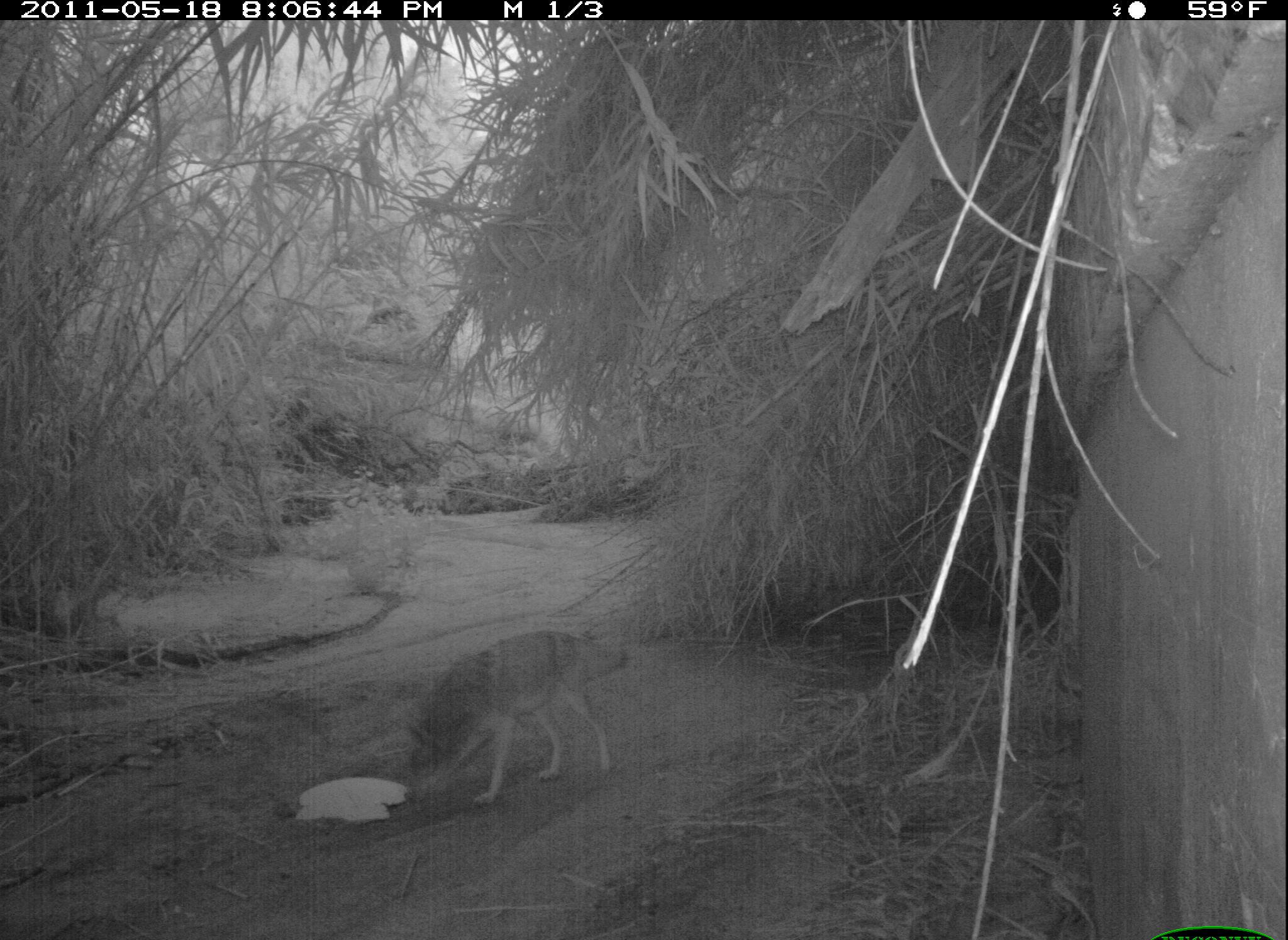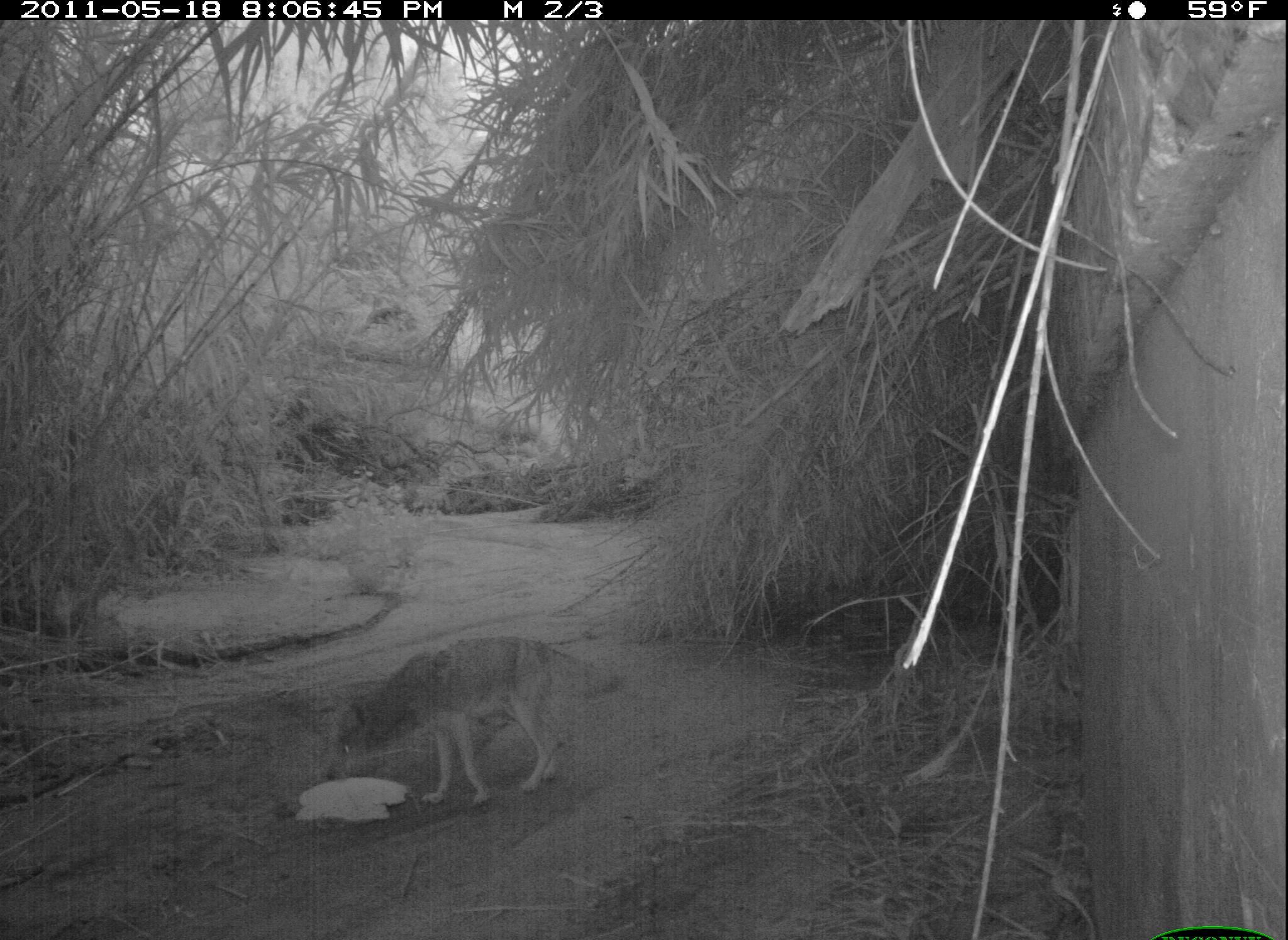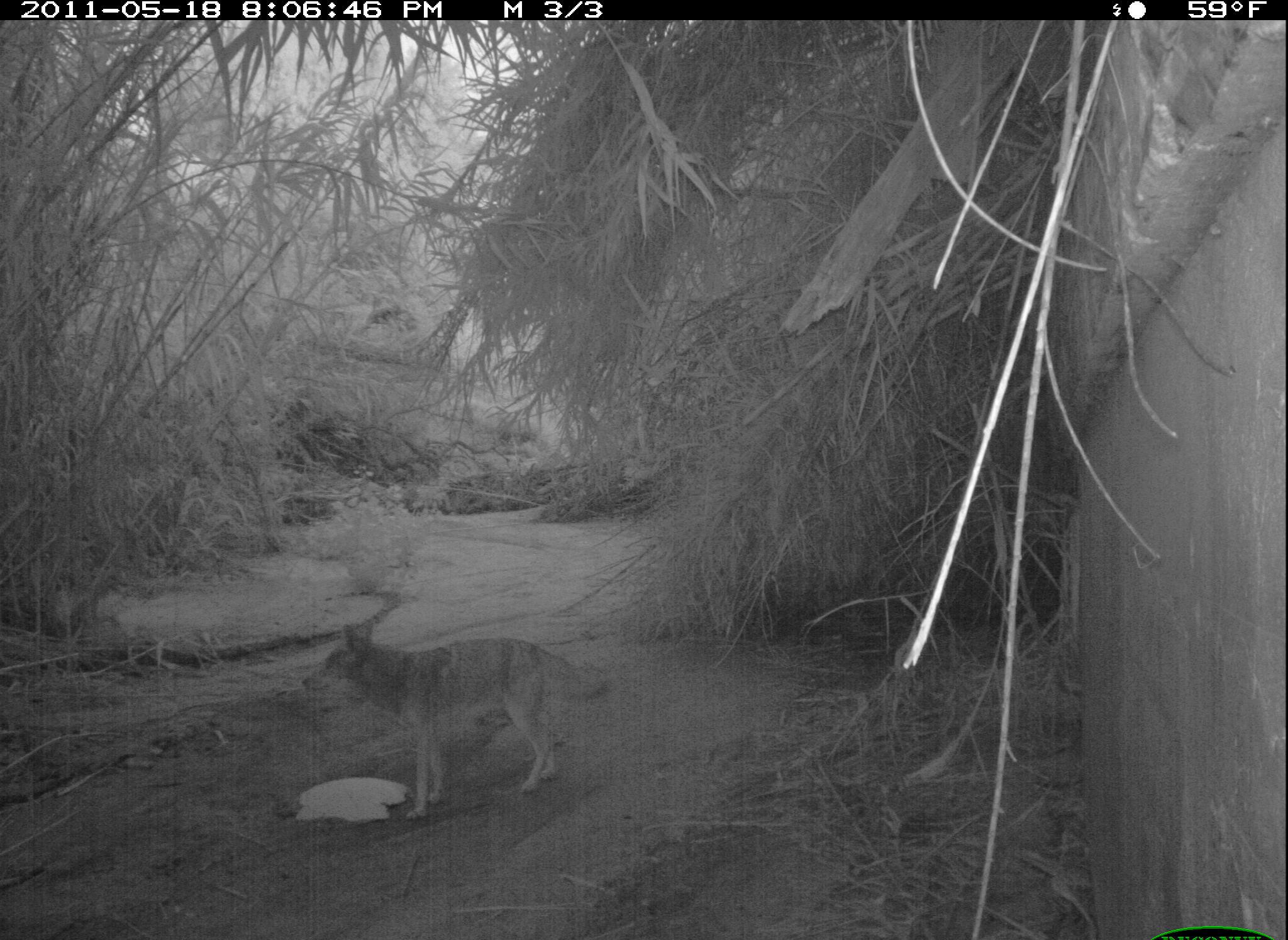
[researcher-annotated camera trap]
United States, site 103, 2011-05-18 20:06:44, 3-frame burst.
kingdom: Animalia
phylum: Chordata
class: Mammalia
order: Carnivora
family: Canidae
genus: Canis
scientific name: Canis latrans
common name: coyote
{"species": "coyote (Canis latrans)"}